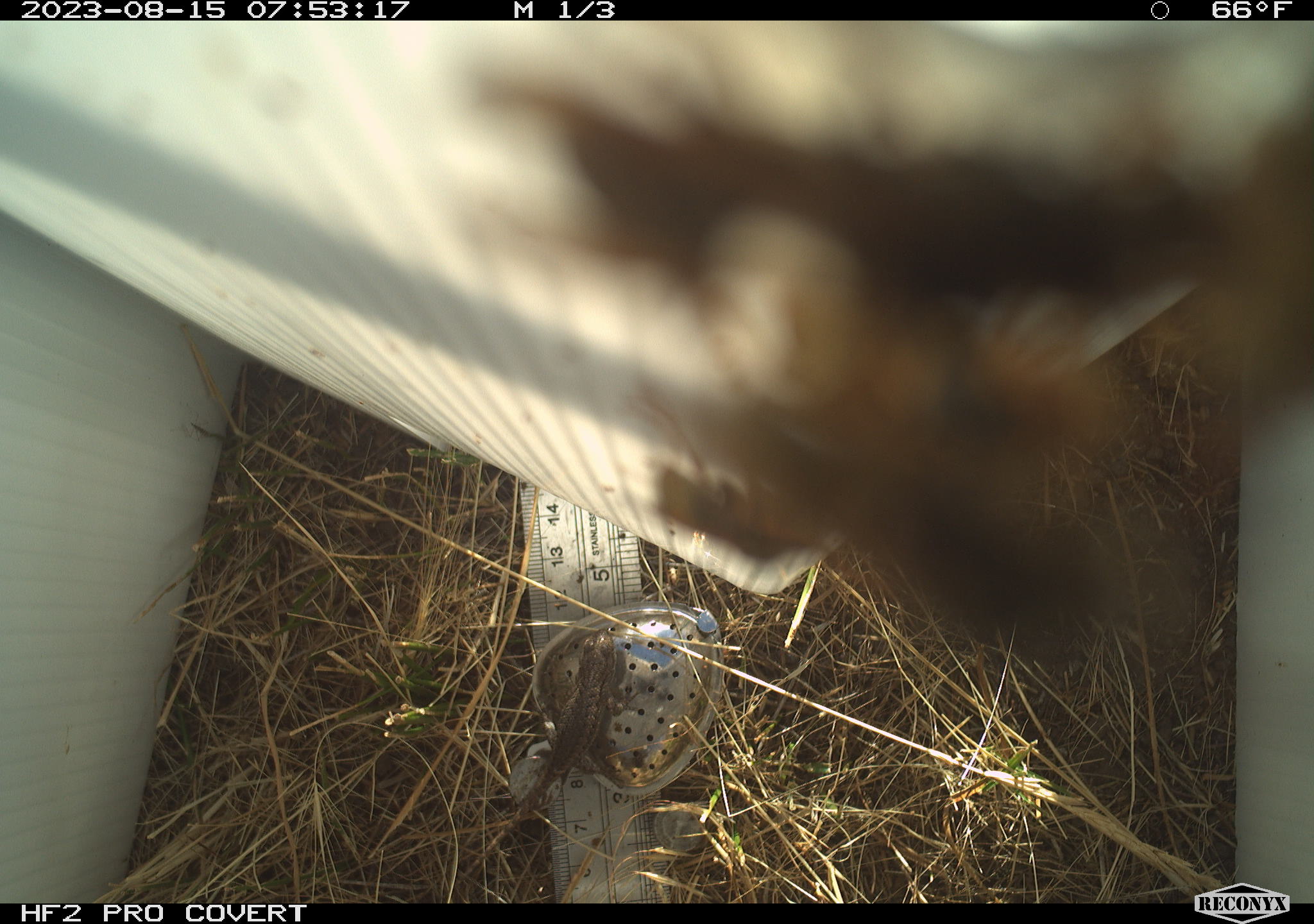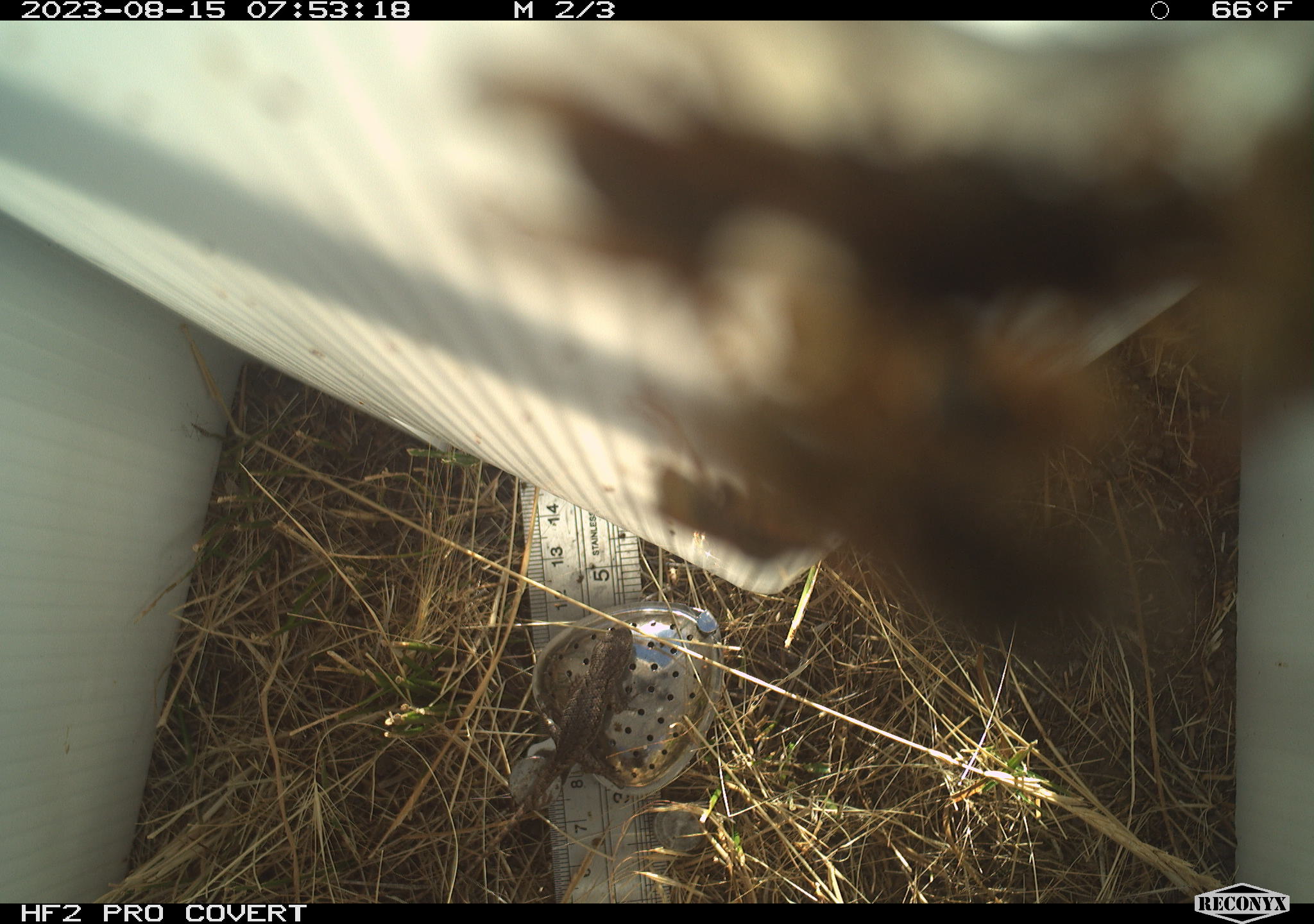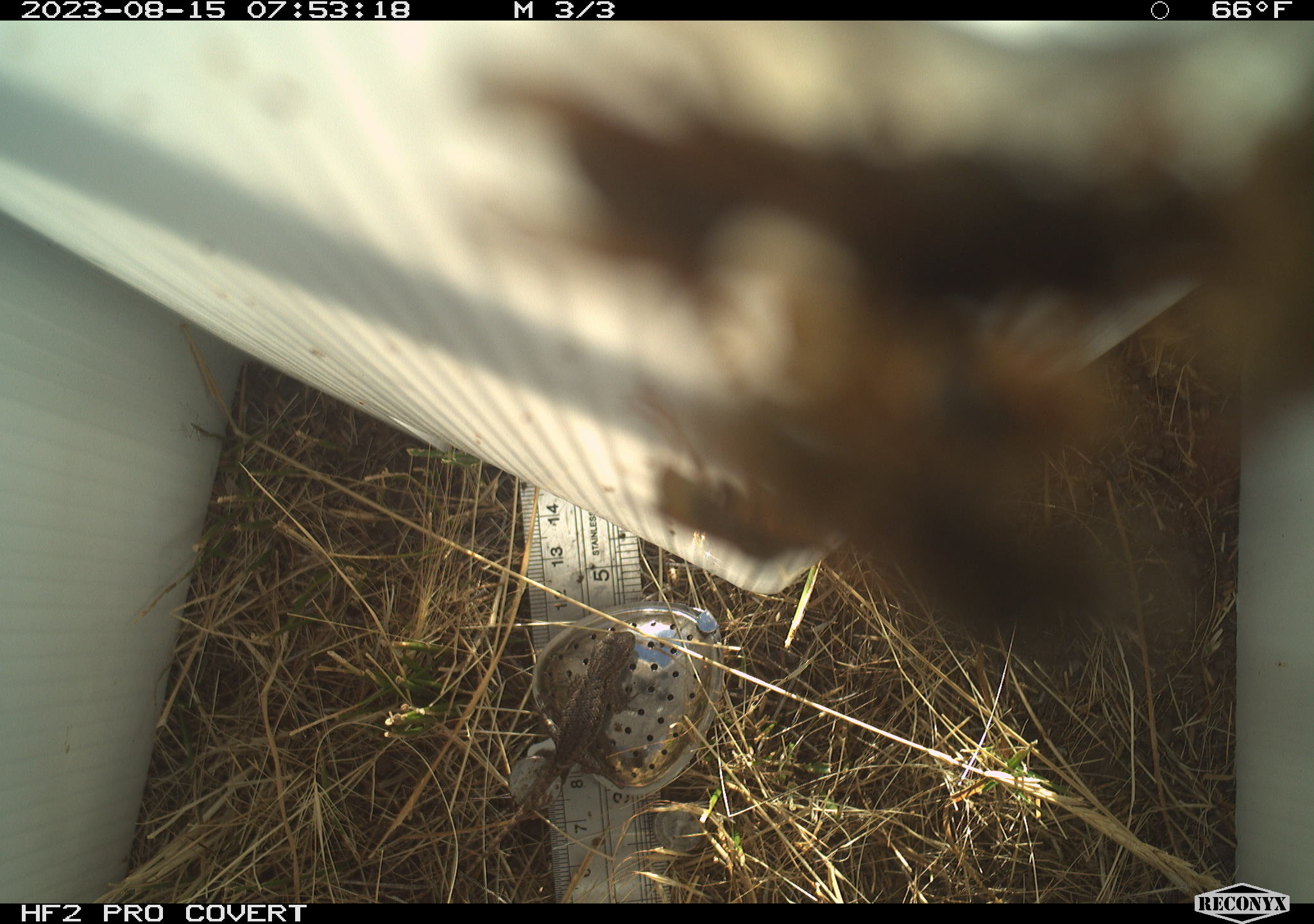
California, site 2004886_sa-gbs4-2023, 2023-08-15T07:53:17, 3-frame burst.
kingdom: Animalia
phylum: Arthropoda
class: Insecta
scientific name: Insecta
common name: insect